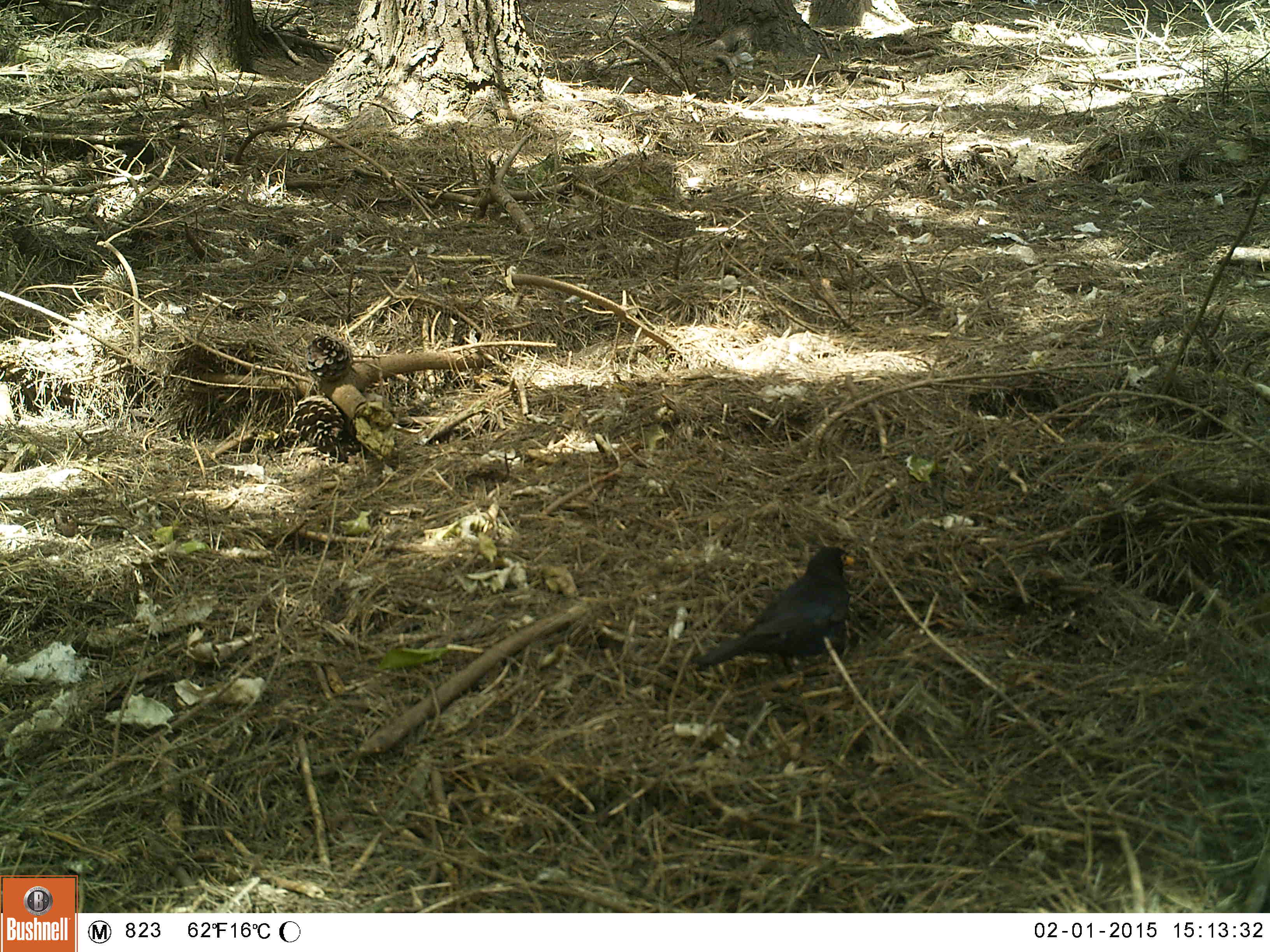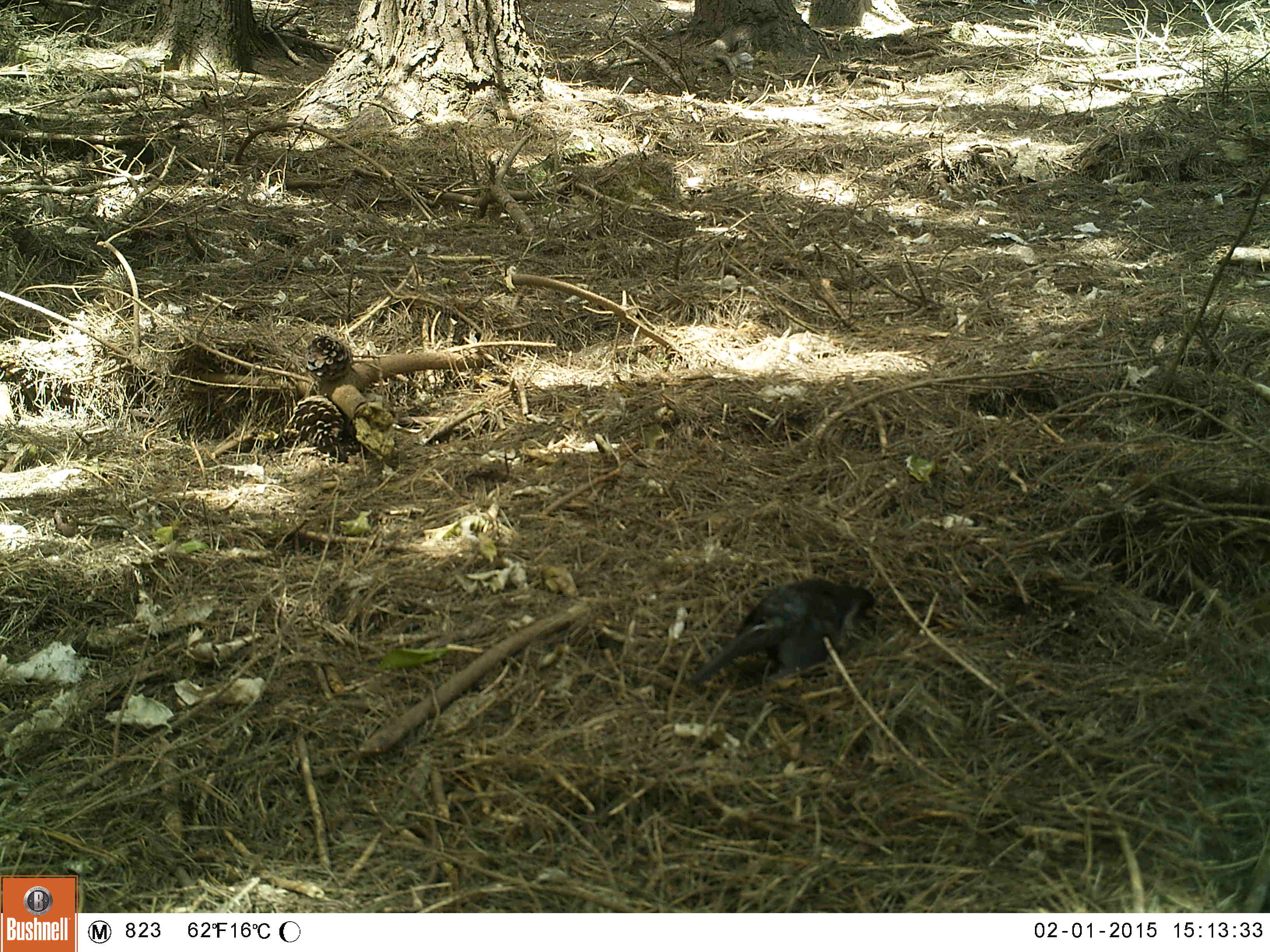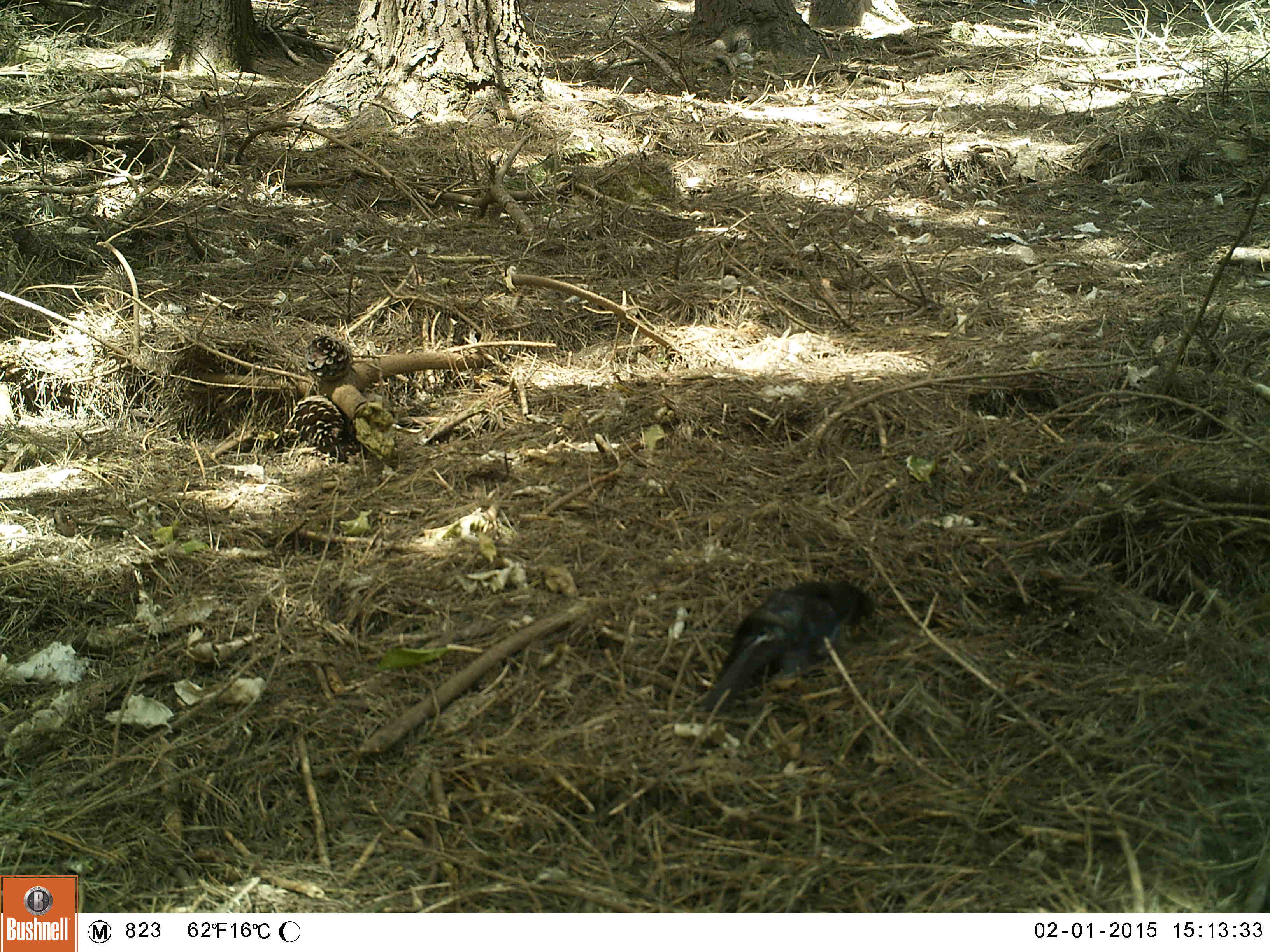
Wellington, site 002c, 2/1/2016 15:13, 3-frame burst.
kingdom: Animalia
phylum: Chordata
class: Aves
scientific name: Aves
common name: bird